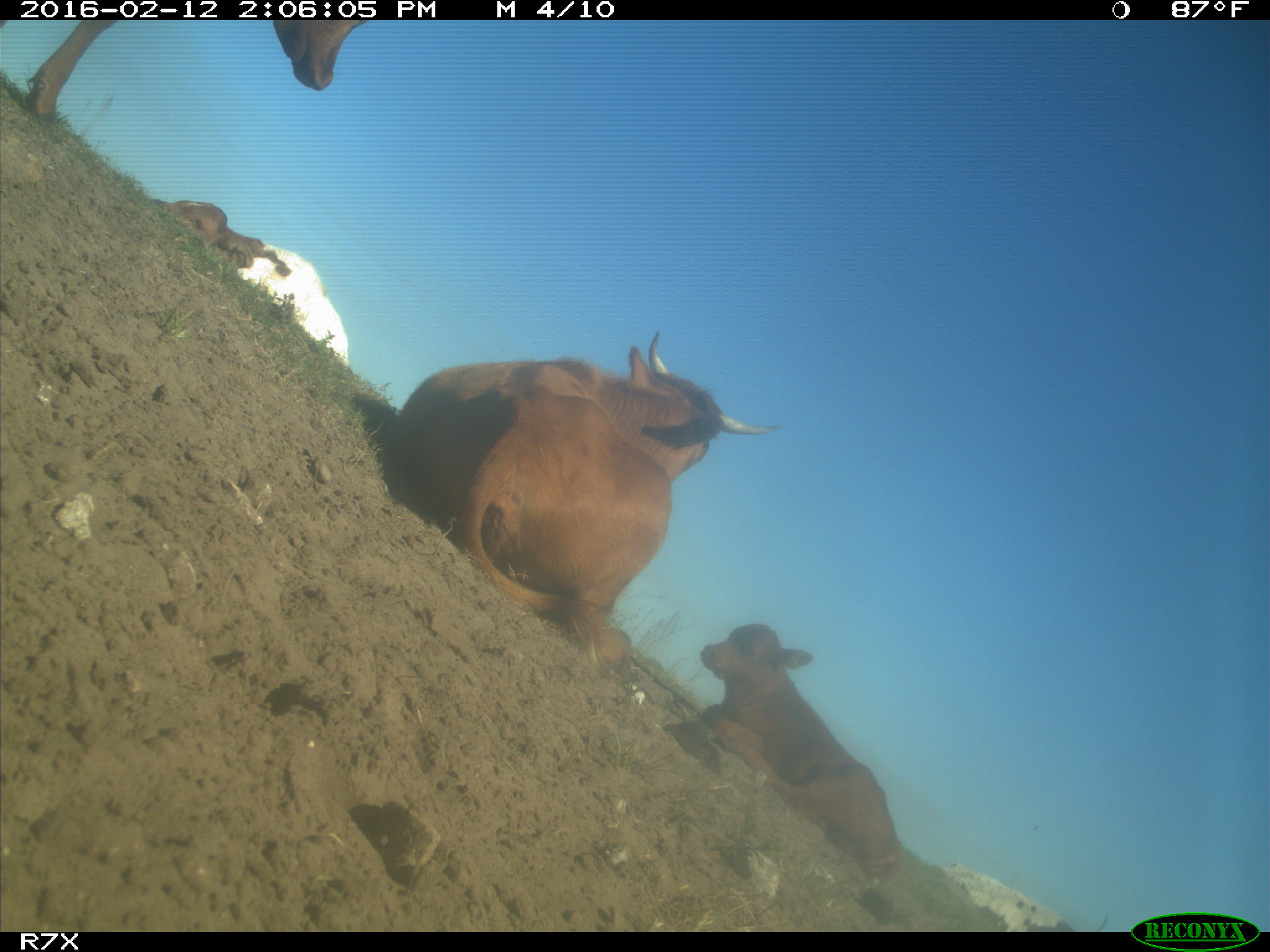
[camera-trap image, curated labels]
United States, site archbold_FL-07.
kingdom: Animalia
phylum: Chordata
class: Mammalia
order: Artiodactyla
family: Bovidae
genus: Bos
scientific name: Bos taurus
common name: domestic cow